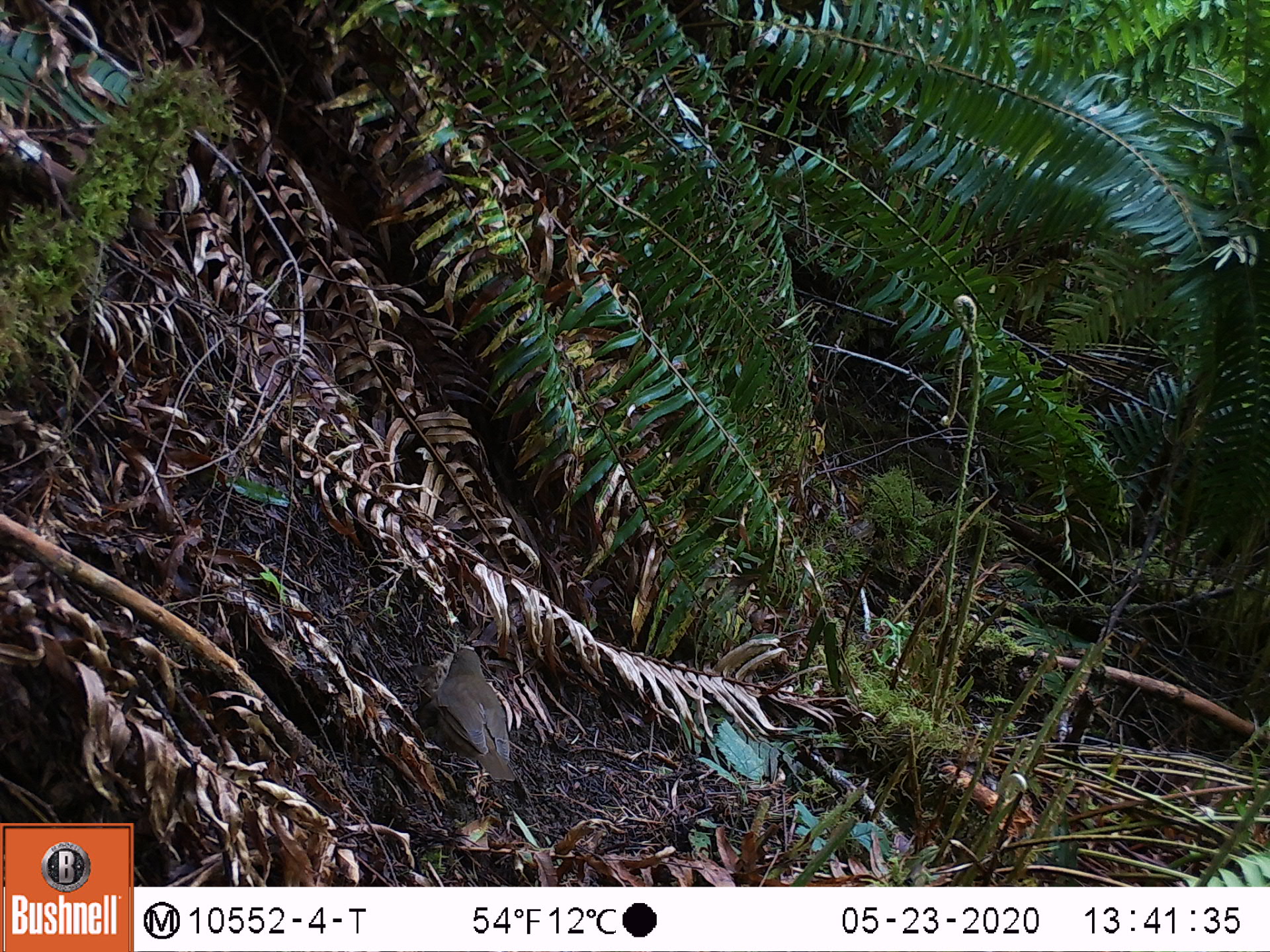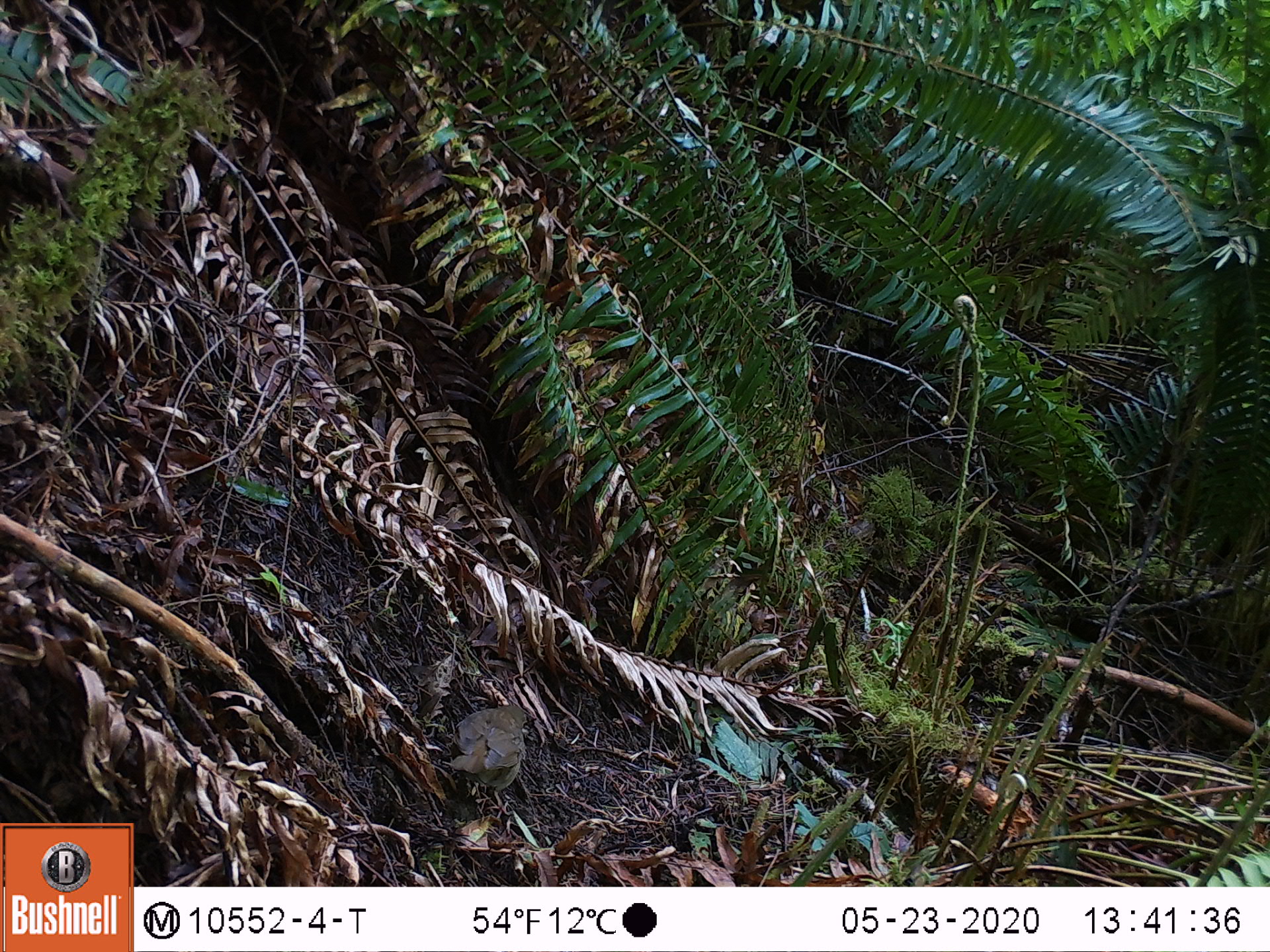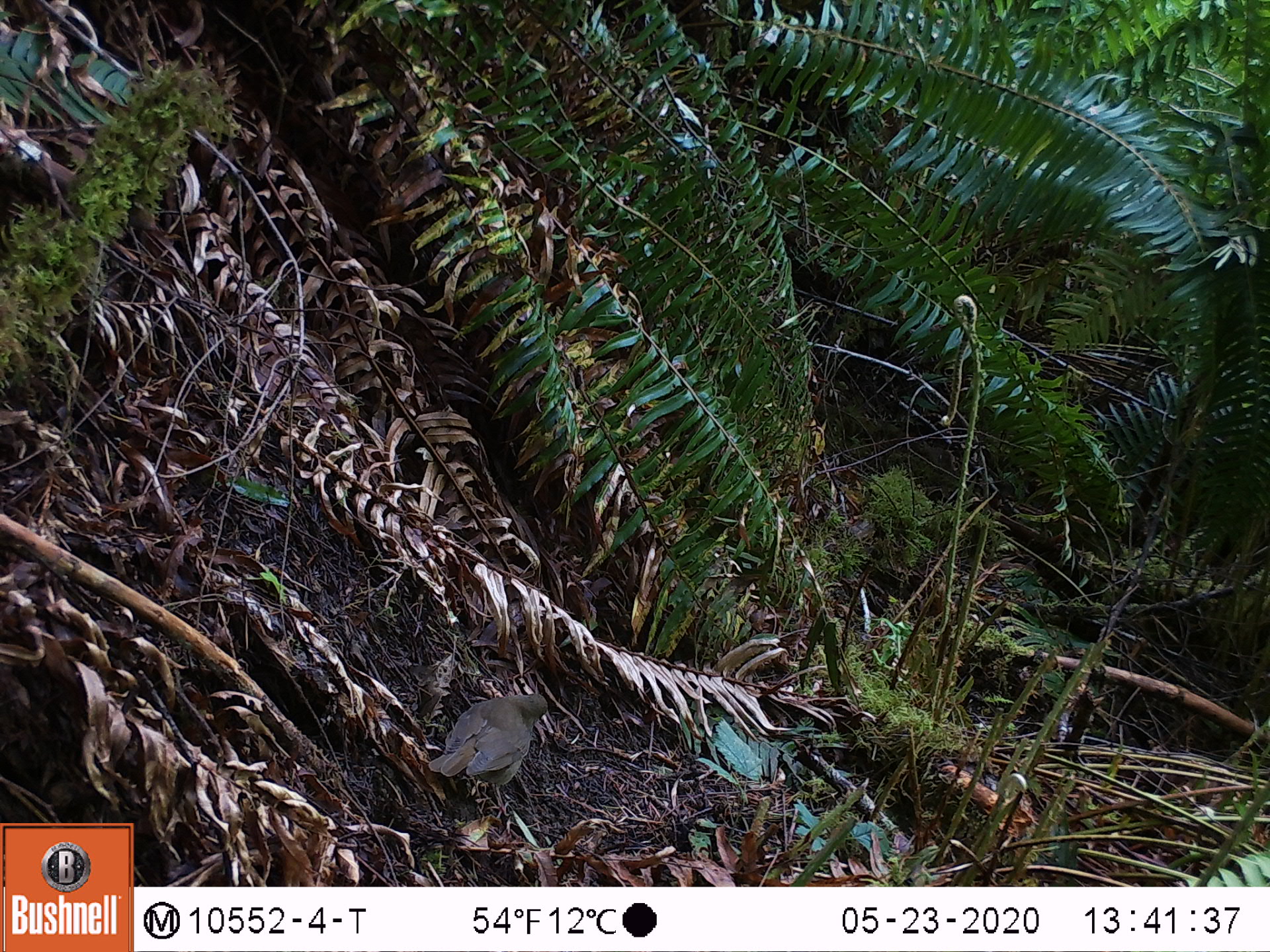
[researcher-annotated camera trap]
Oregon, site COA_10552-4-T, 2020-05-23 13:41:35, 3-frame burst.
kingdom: Animalia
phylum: Chordata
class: Aves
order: Passeriformes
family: Turdidae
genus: Catharus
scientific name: Catharus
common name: brown thrushes and nightingale-thrushes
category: catharus species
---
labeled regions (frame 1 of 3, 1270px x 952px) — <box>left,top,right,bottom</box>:
catharus species: <box>432,642,521,786</box>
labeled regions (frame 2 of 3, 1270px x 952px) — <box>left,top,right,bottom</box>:
catharus species: <box>445,703,531,788</box>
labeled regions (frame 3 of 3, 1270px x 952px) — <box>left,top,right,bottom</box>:
catharus species: <box>427,685,551,791</box>